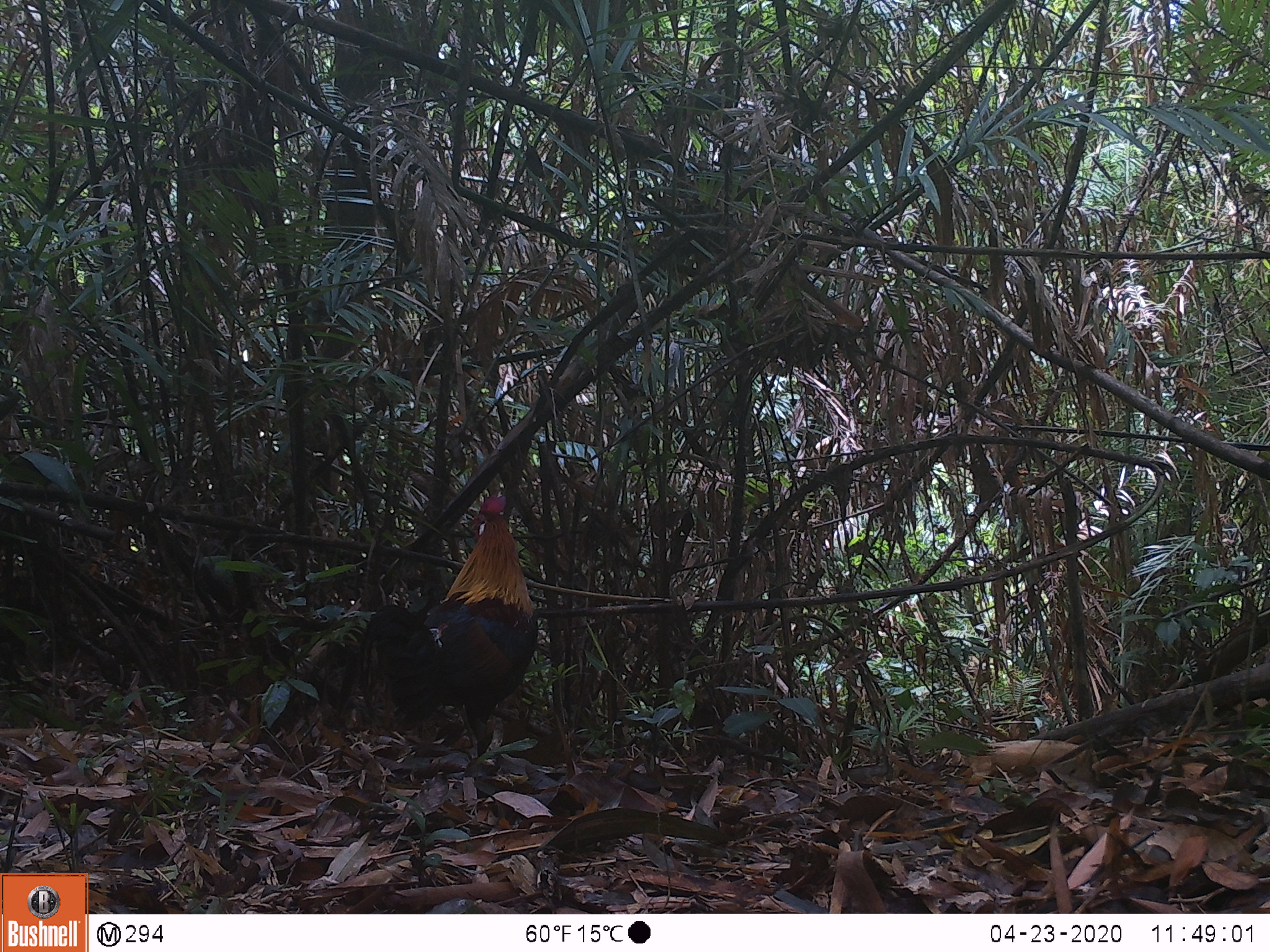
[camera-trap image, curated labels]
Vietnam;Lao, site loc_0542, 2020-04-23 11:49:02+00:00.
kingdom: Animalia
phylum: Chordata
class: Aves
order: Galliformes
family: Phasianidae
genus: Gallus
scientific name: Gallus gallus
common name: red junglefowl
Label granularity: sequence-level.